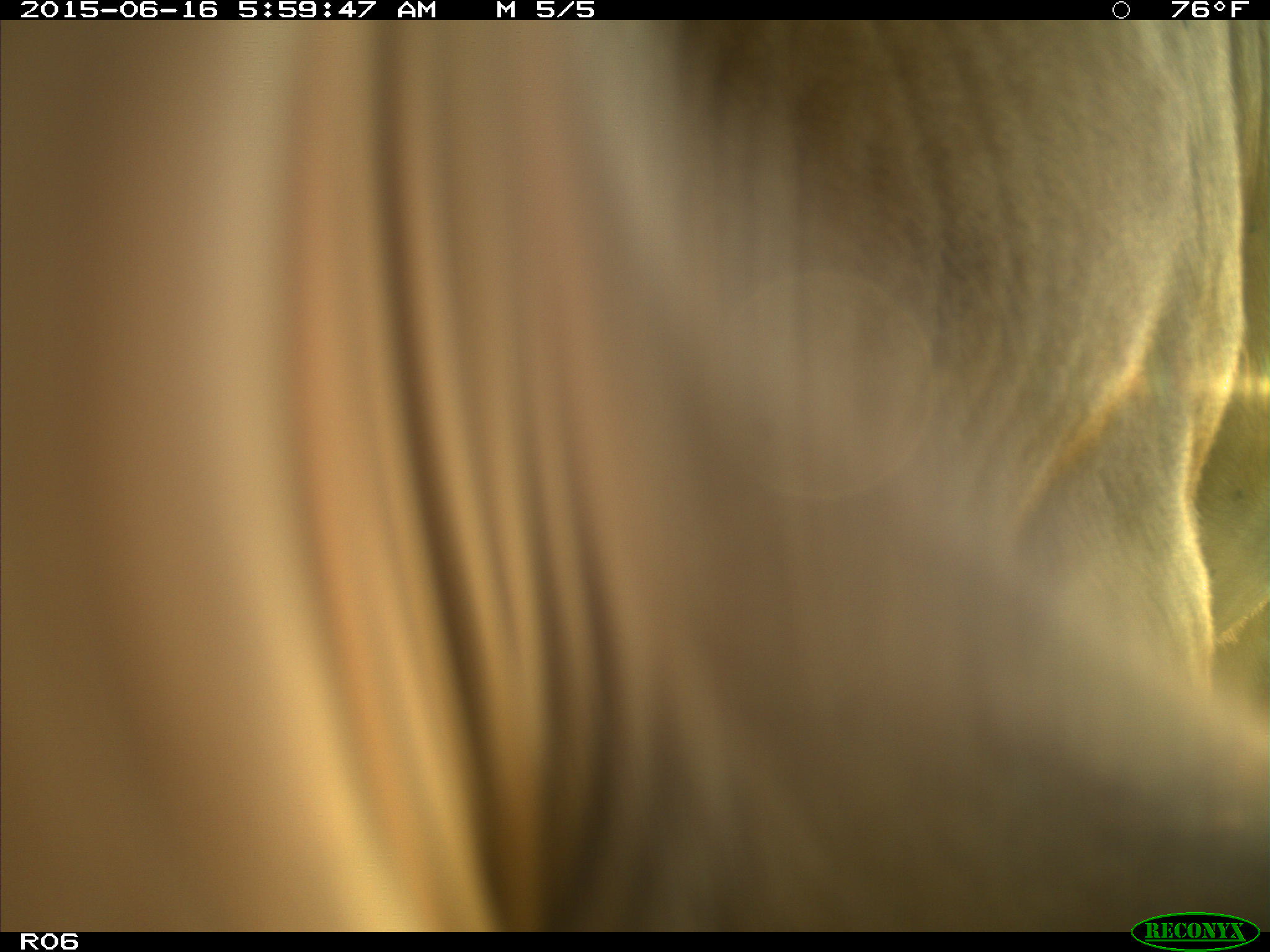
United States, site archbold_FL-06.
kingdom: Animalia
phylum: Chordata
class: Mammalia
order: Artiodactyla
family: Bovidae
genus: Bos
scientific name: Bos taurus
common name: domestic cow